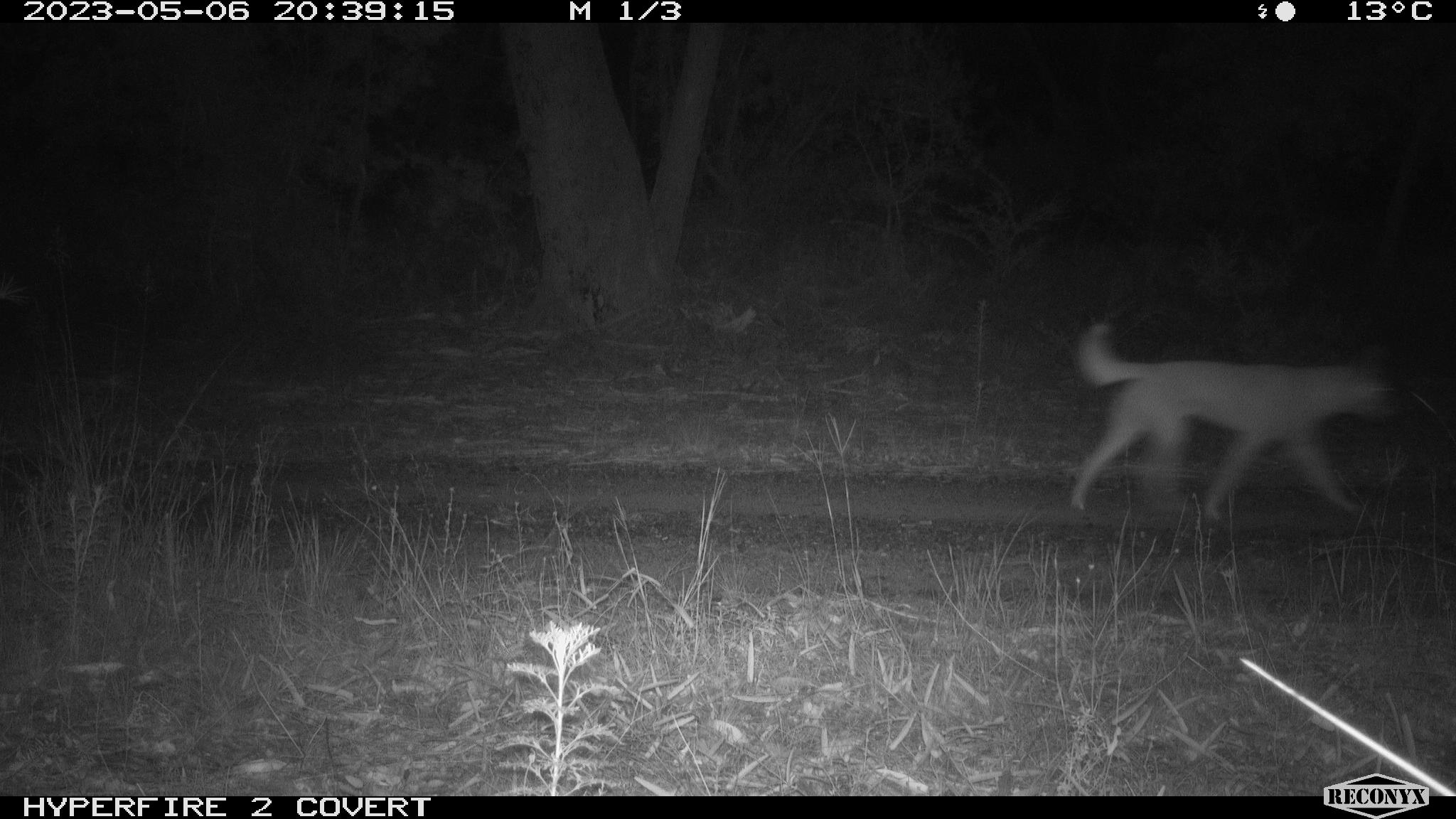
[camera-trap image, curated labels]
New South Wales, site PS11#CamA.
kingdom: Animalia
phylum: Chordata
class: Mammalia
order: Carnivora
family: Canidae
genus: Canis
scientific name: Canis familiaris dingo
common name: dingo